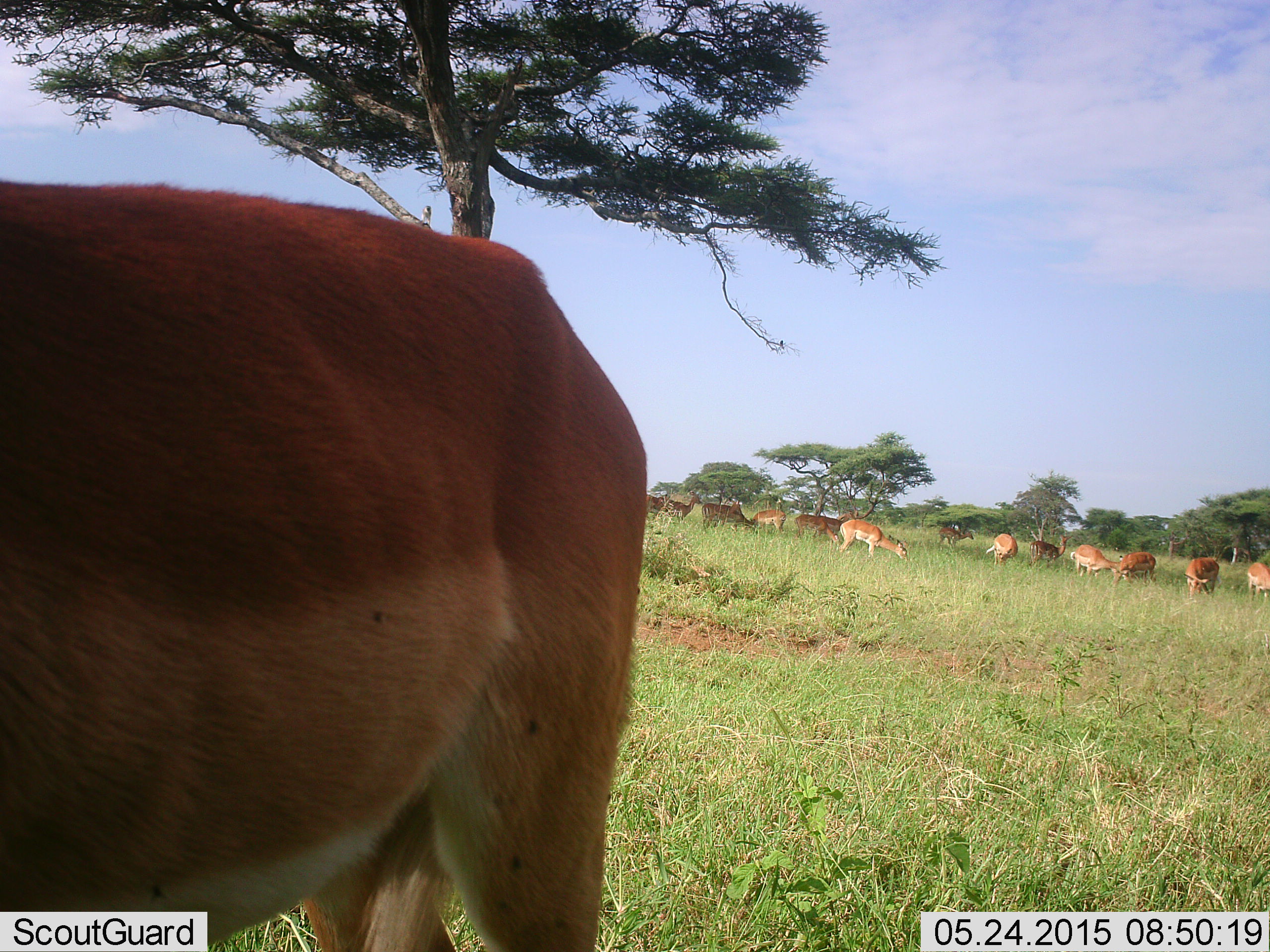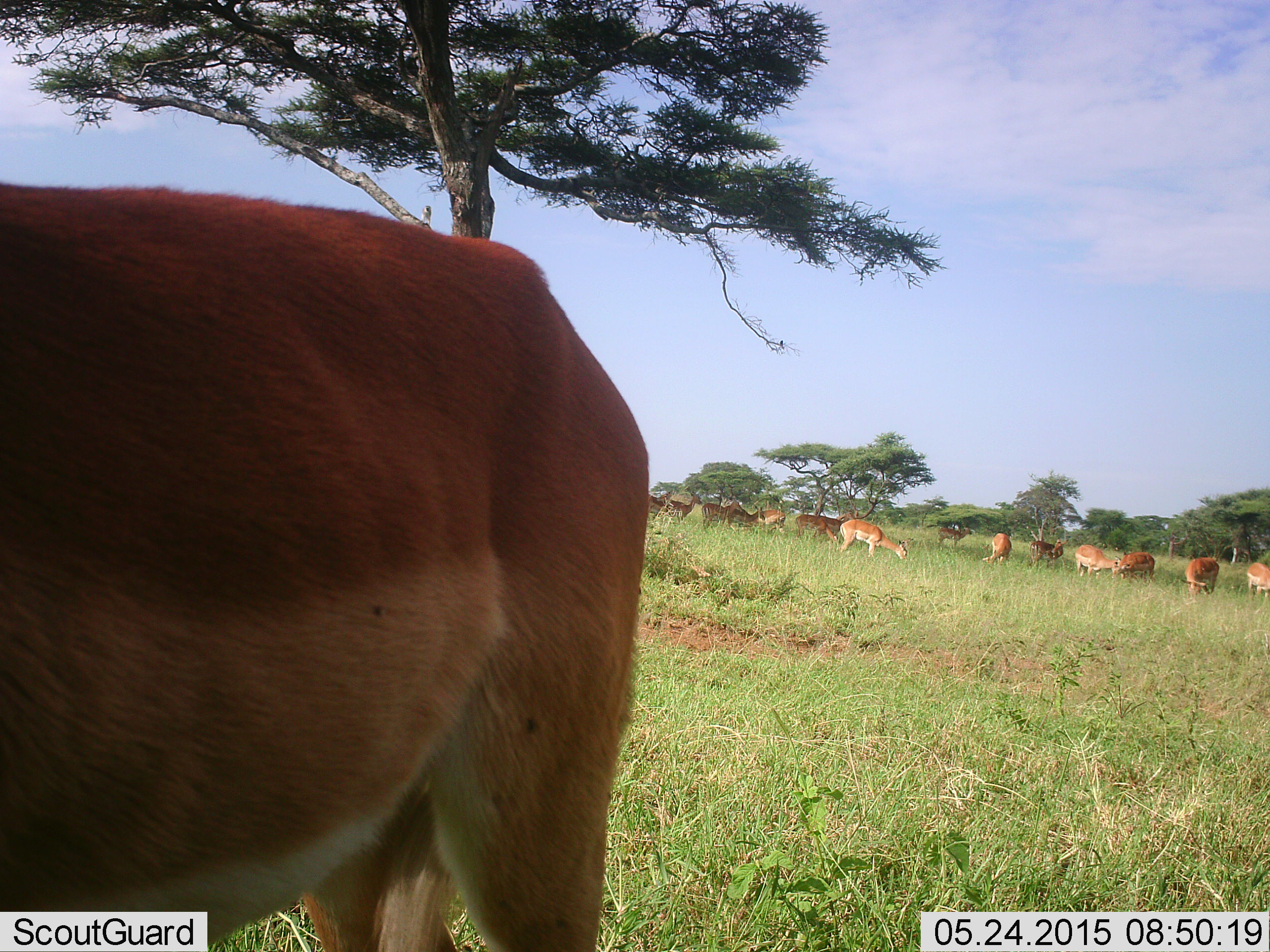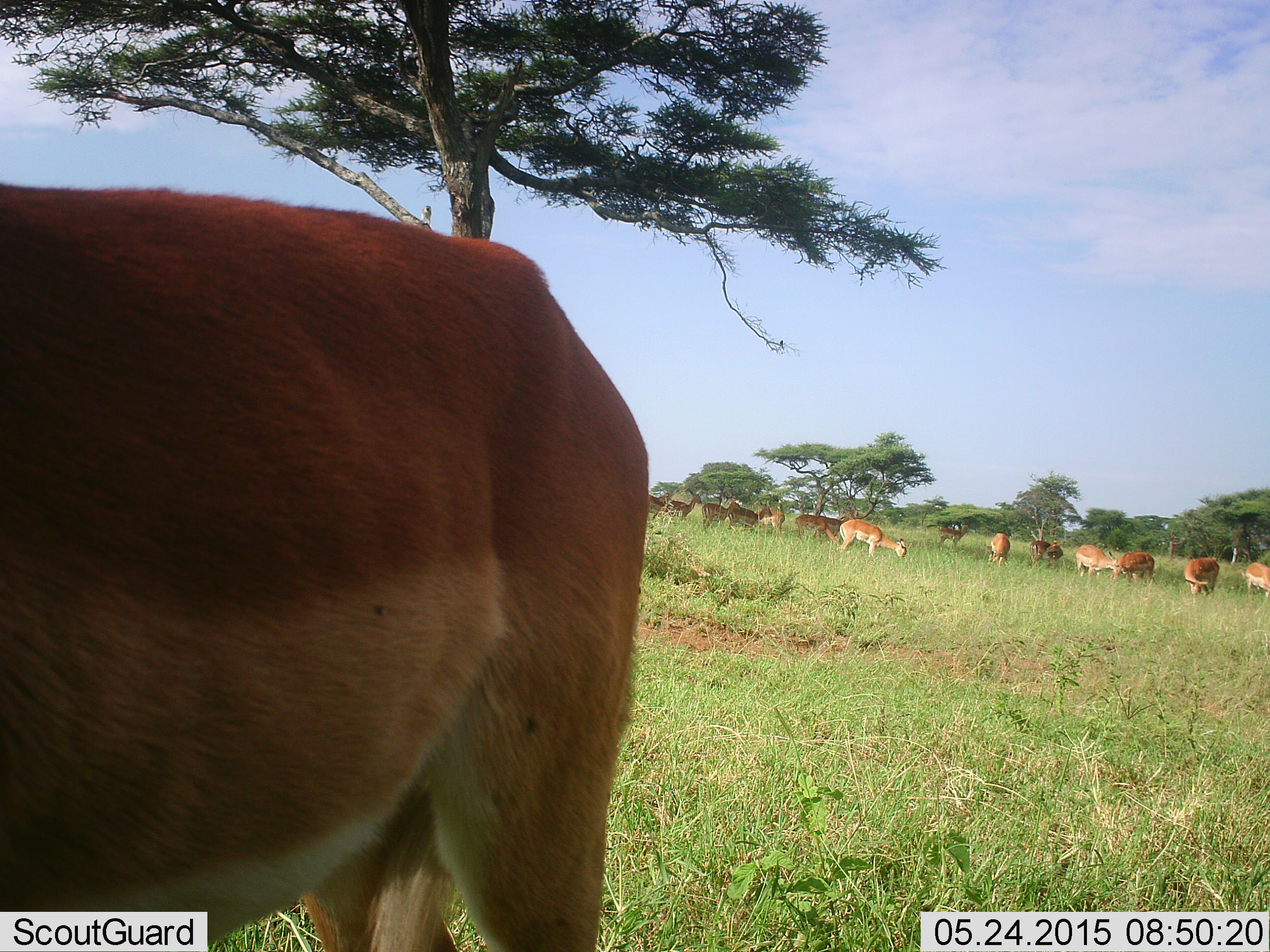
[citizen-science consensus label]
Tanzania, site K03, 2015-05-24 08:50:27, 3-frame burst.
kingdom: Animalia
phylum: Chordata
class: Mammalia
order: Artiodactyla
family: Bovidae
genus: Aepyceros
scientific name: Aepyceros melampus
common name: impala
Impala (Aepyceros melampus), count 11-50. Behavior (volunteer vote fractions): standing 50%, resting 10%, moving 10%, interacting 0%. Young present (vote fraction): 0%. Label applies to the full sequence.